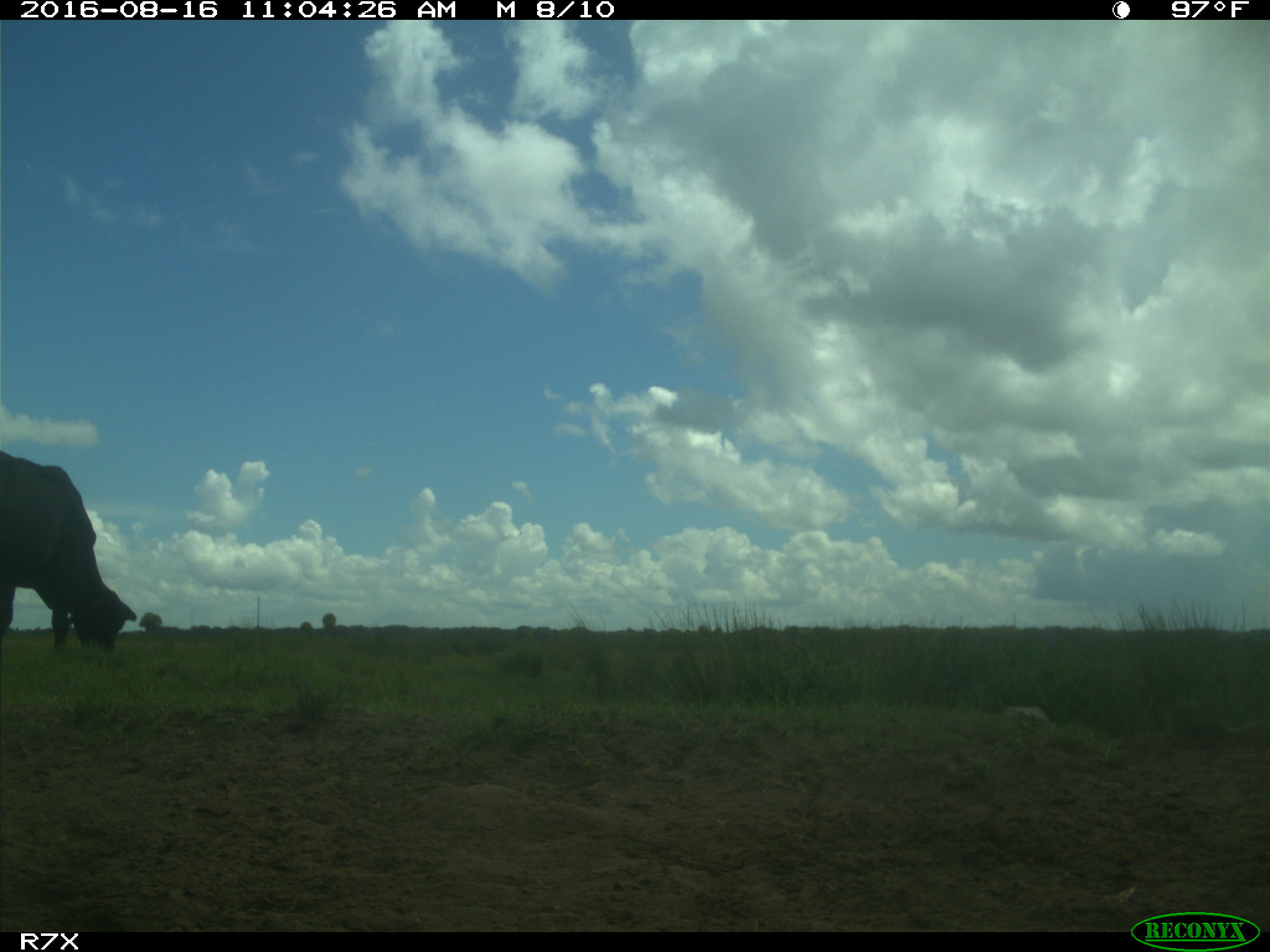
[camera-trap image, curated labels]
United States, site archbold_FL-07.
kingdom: Animalia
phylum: Chordata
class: Mammalia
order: Artiodactyla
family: Bovidae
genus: Bos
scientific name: Bos taurus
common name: domestic cow